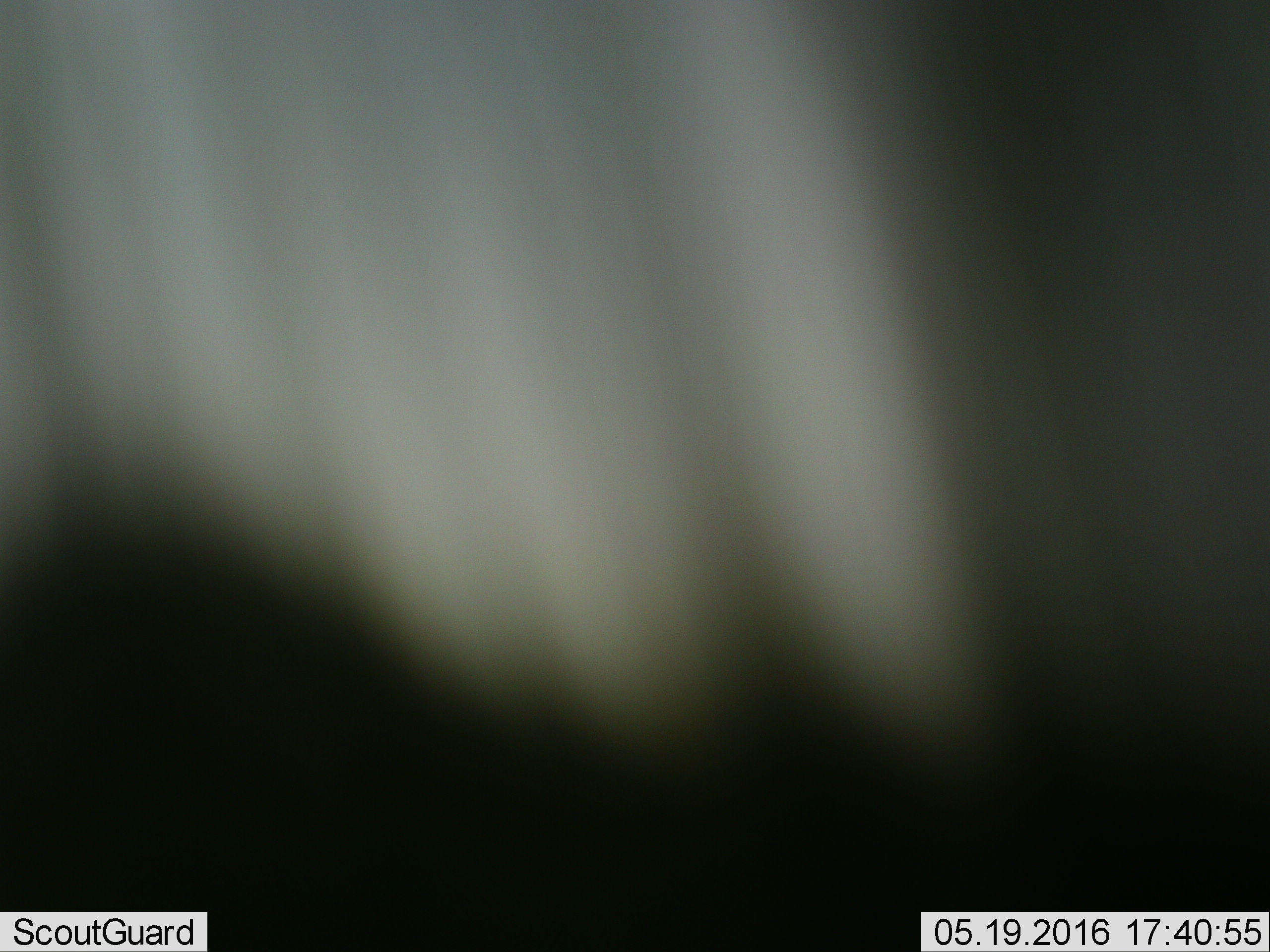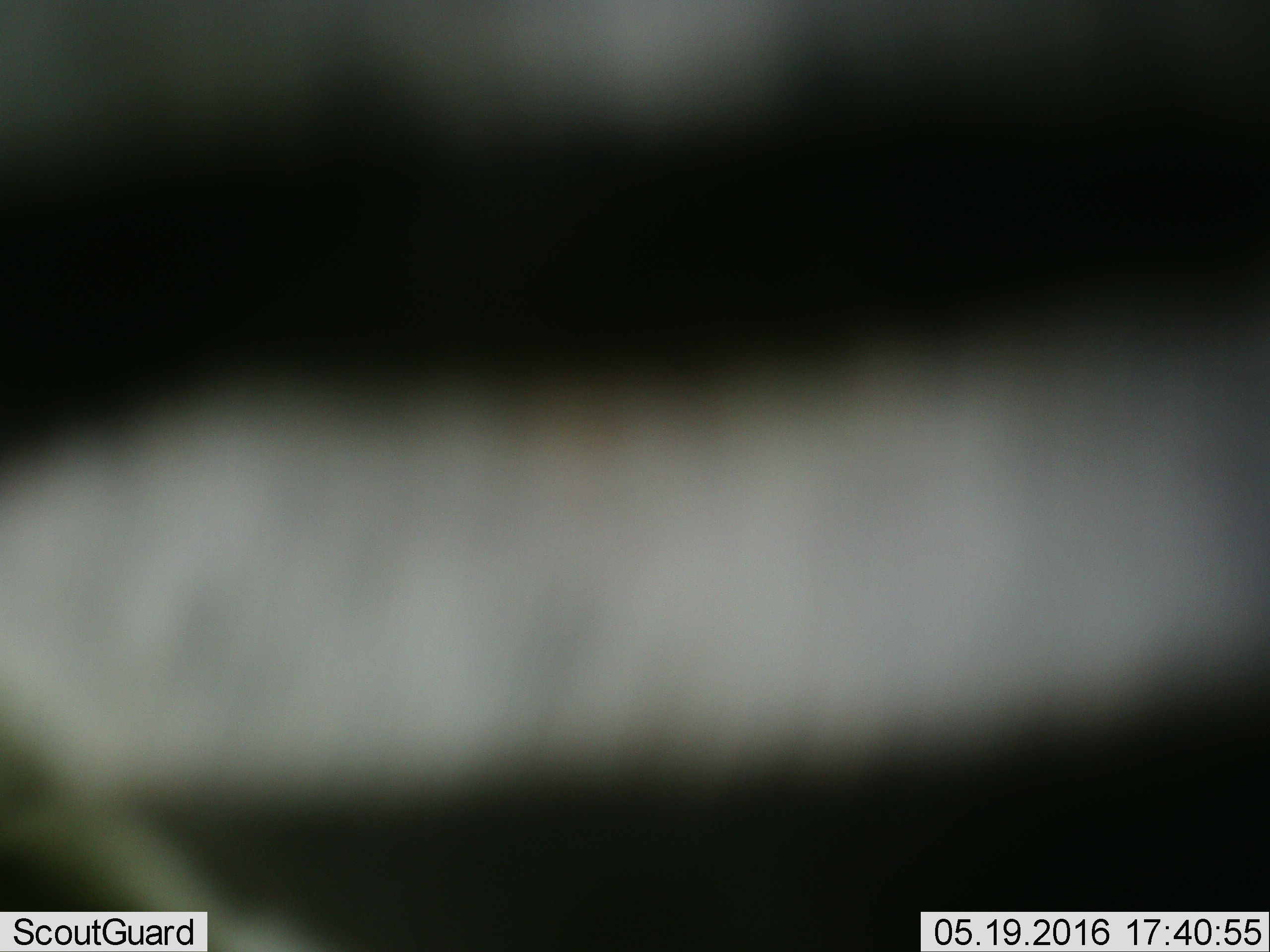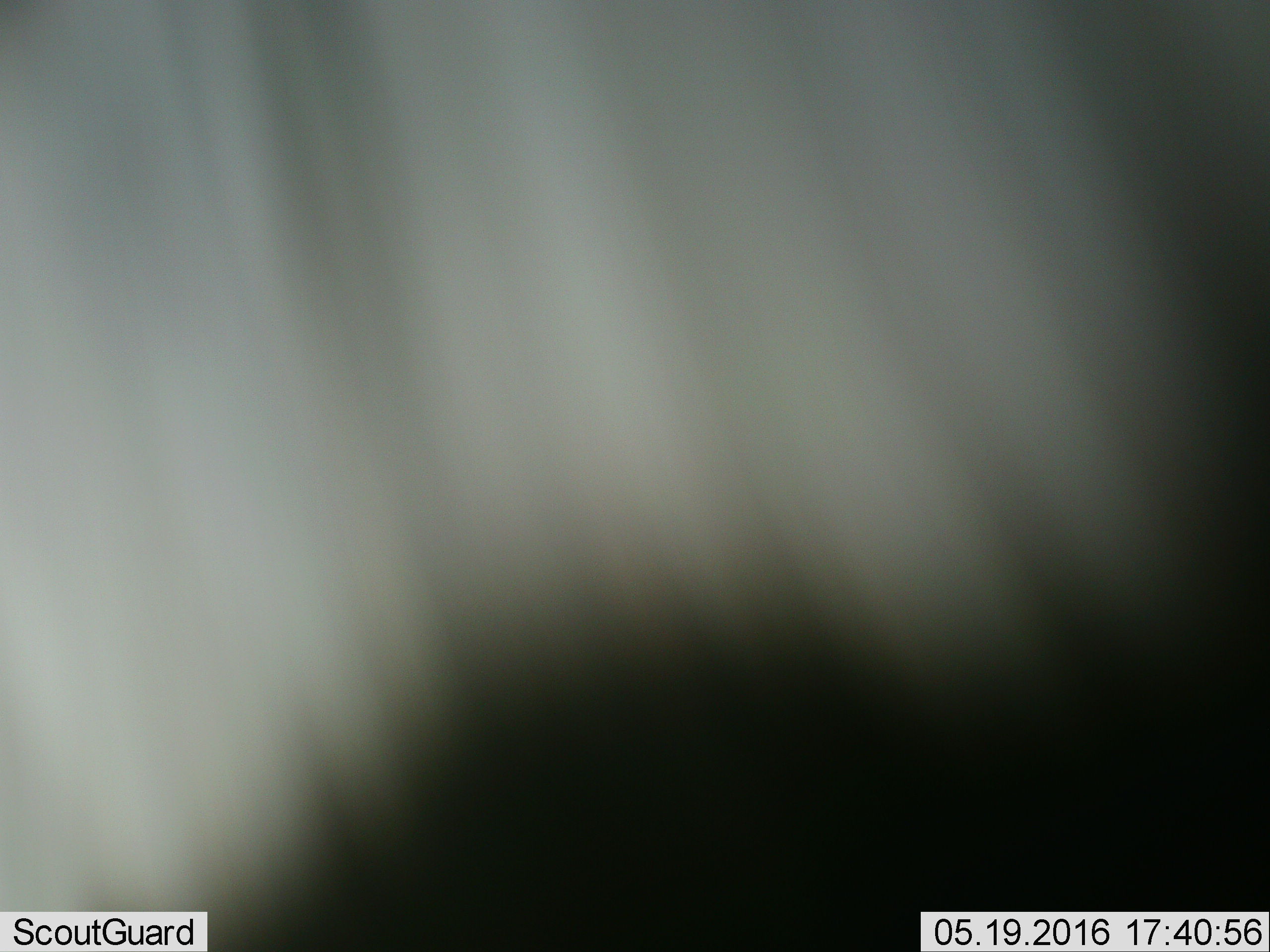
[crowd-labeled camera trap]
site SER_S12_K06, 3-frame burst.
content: unidentified animal